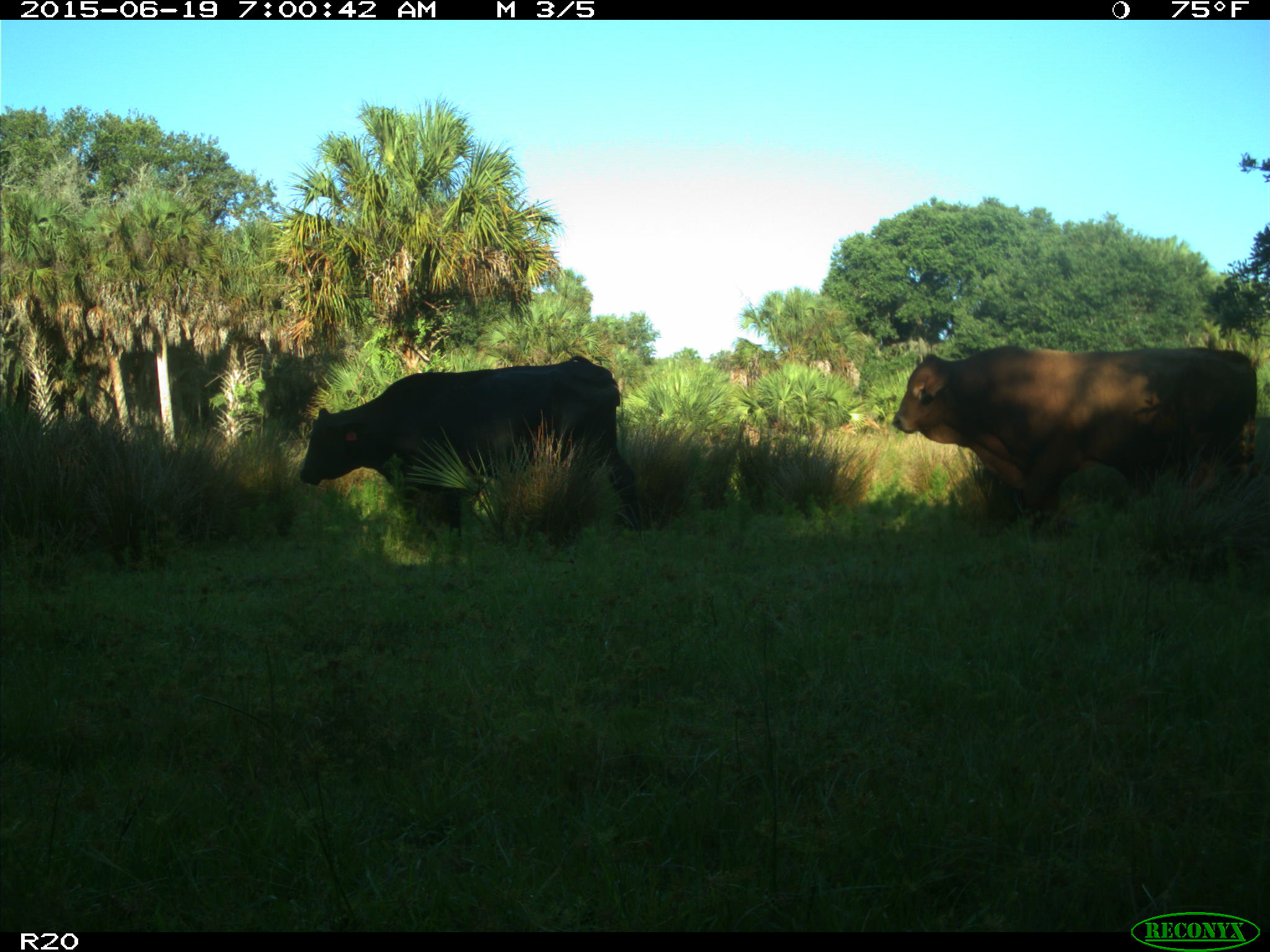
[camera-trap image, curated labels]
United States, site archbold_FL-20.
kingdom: Animalia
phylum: Chordata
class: Mammalia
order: Artiodactyla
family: Bovidae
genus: Bos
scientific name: Bos taurus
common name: domestic cow